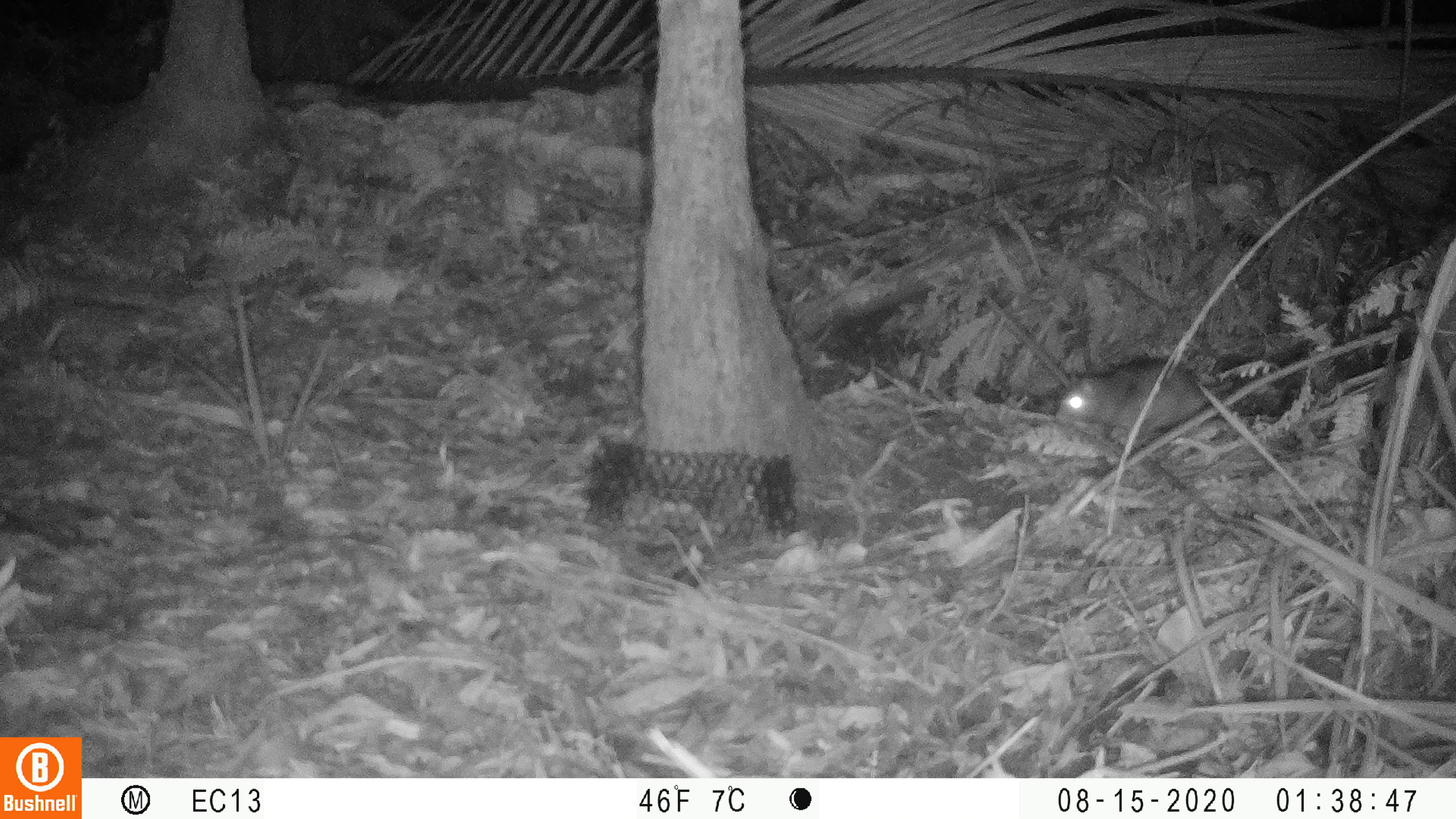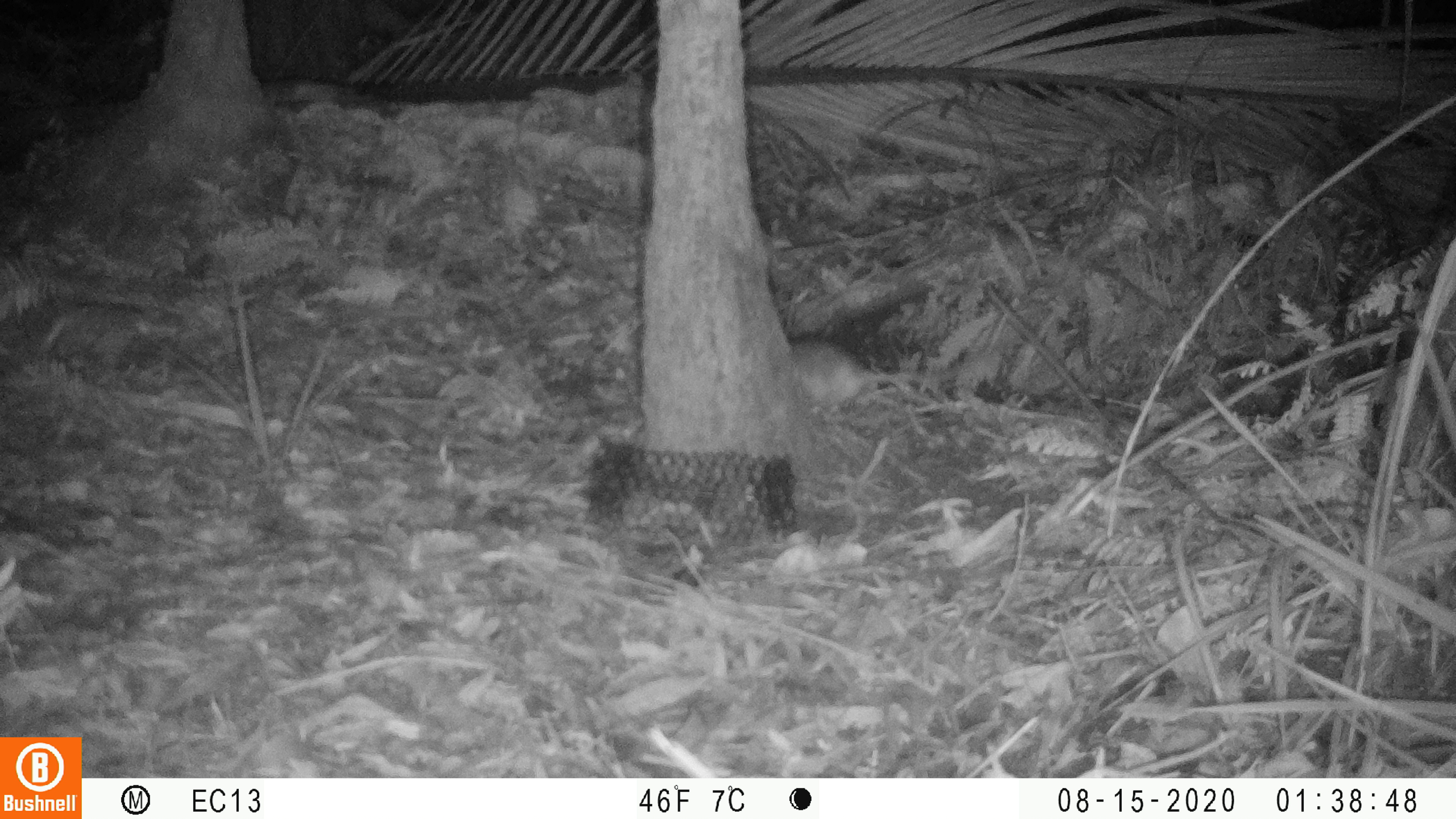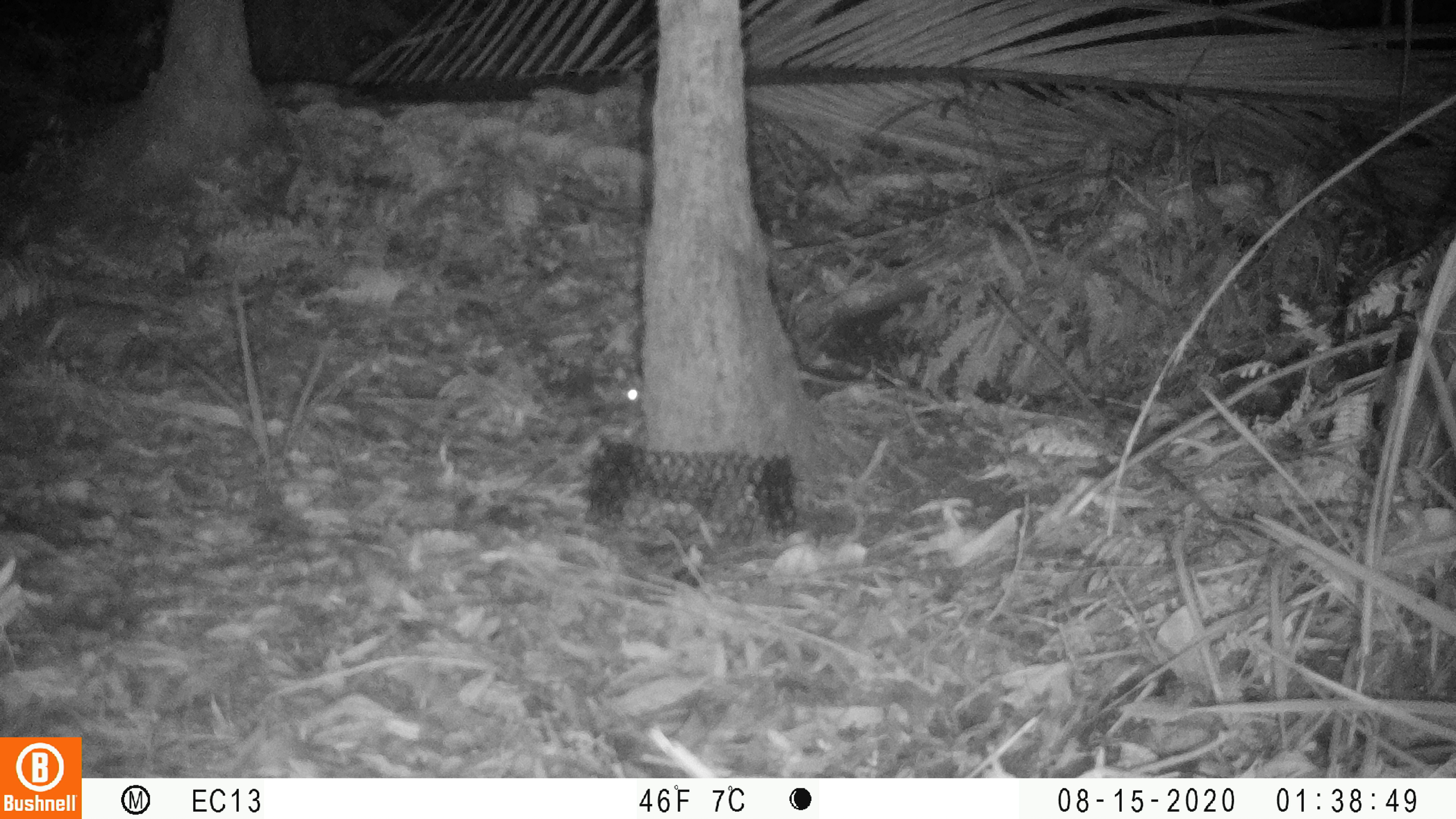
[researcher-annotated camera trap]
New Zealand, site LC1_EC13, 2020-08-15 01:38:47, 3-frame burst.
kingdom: Animalia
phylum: Chordata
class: Mammalia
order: Rodentia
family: Muridae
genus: Rattus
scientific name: Rattus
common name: rat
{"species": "rat (Rattus)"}